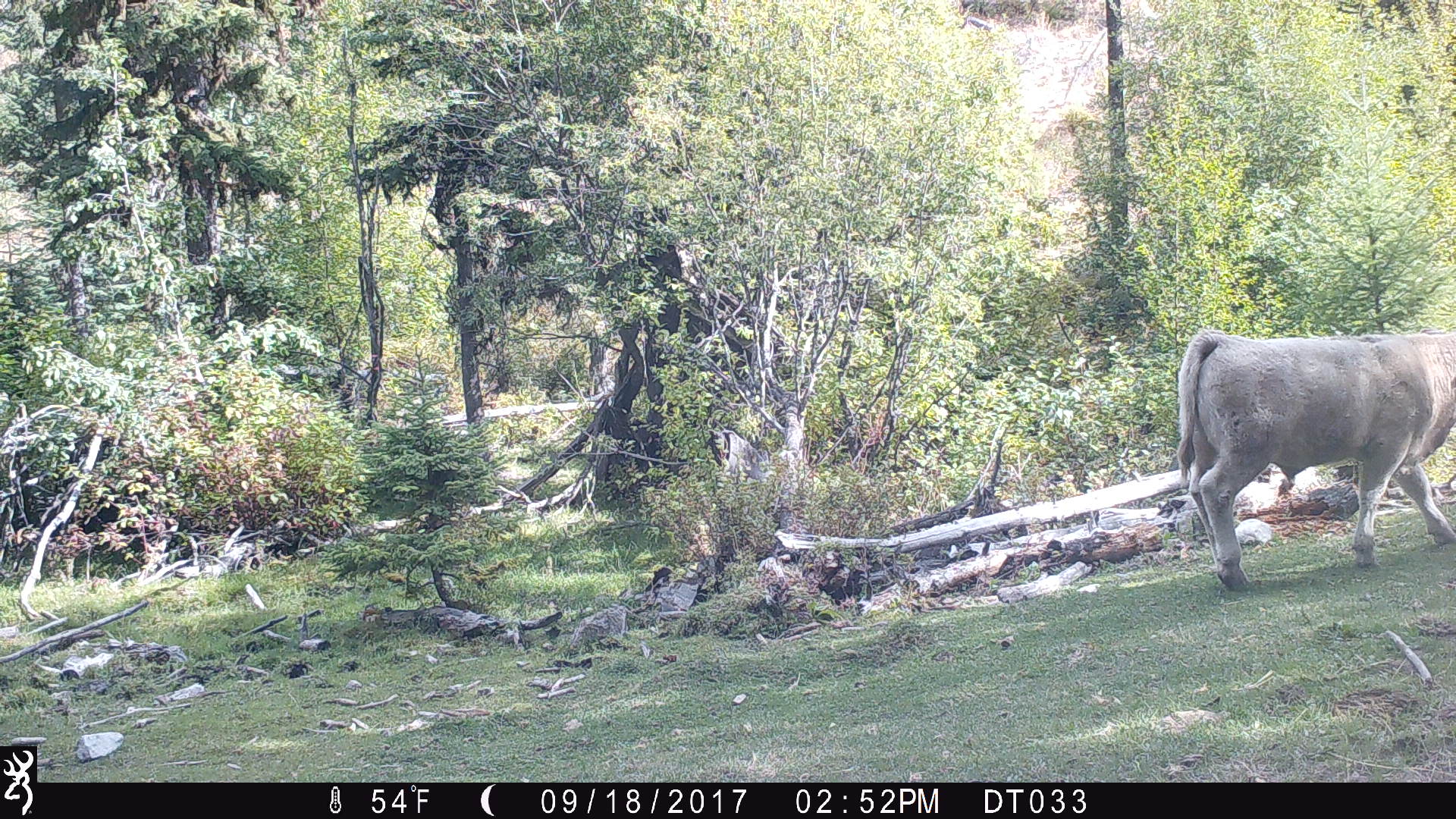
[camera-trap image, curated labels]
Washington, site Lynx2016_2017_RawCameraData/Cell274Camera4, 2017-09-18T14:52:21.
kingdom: Animalia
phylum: Chordata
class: Mammalia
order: Artiodactyla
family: Bovidae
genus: Bos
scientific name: Bos taurus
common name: domestic cattle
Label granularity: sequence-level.